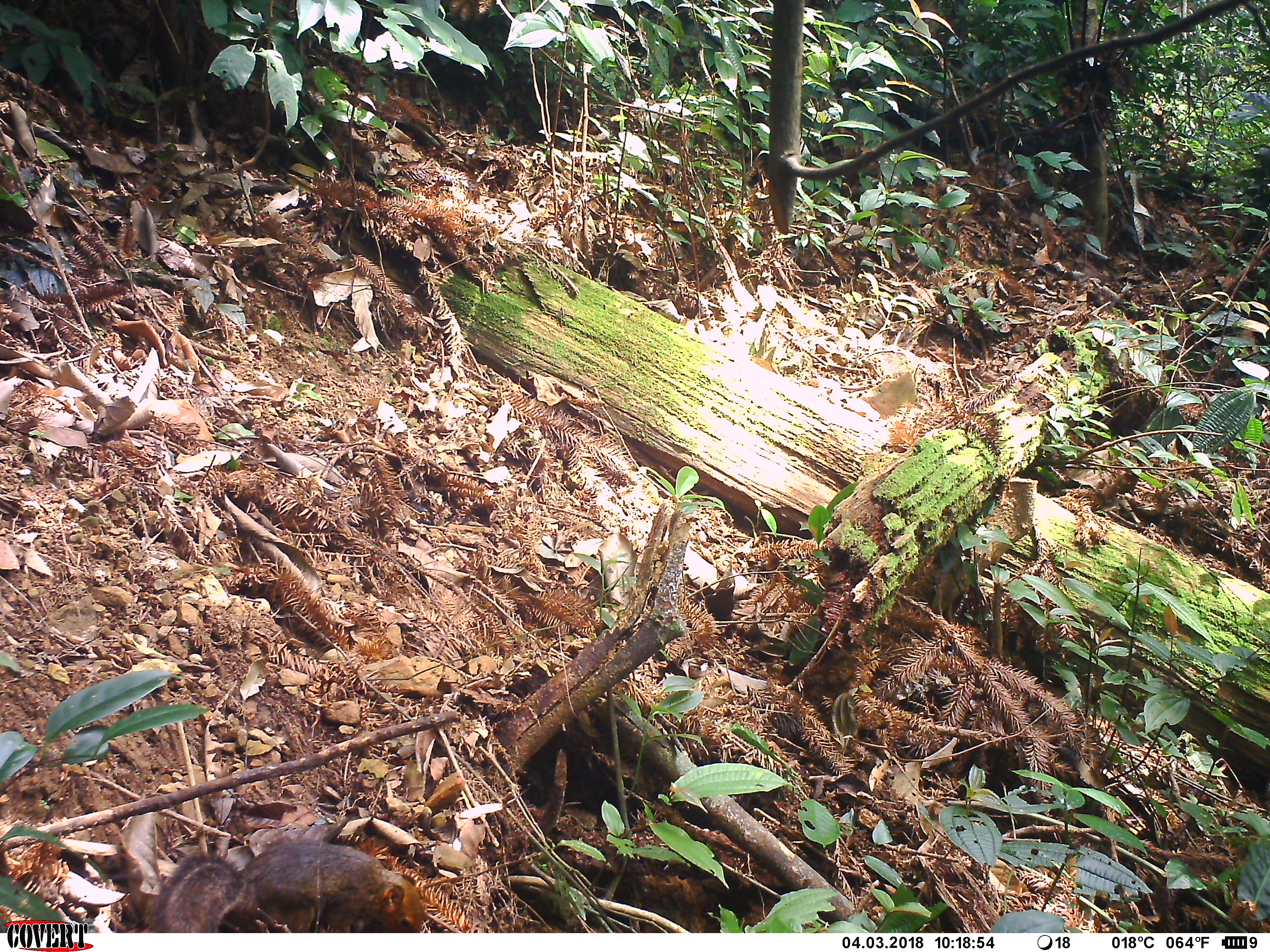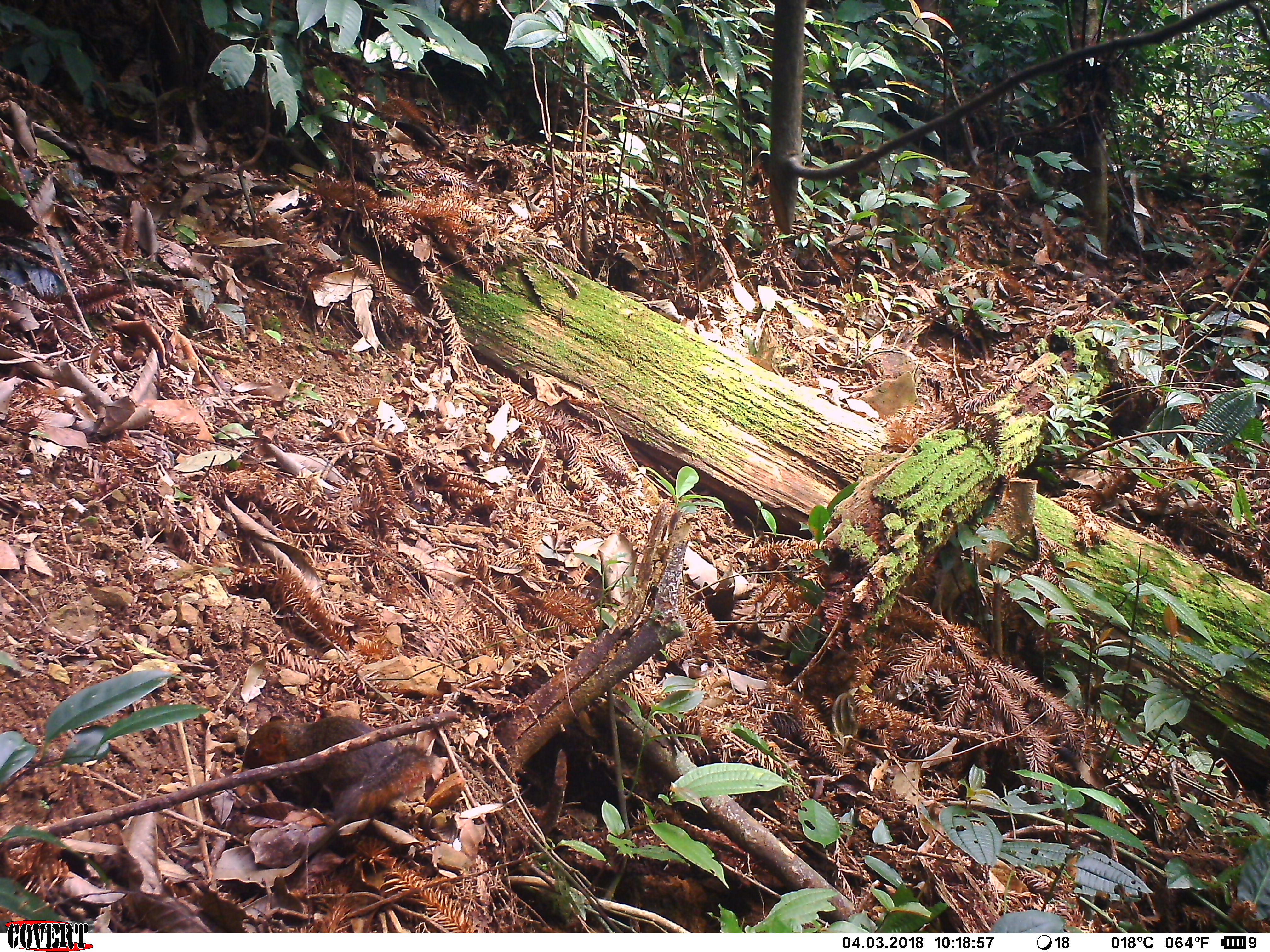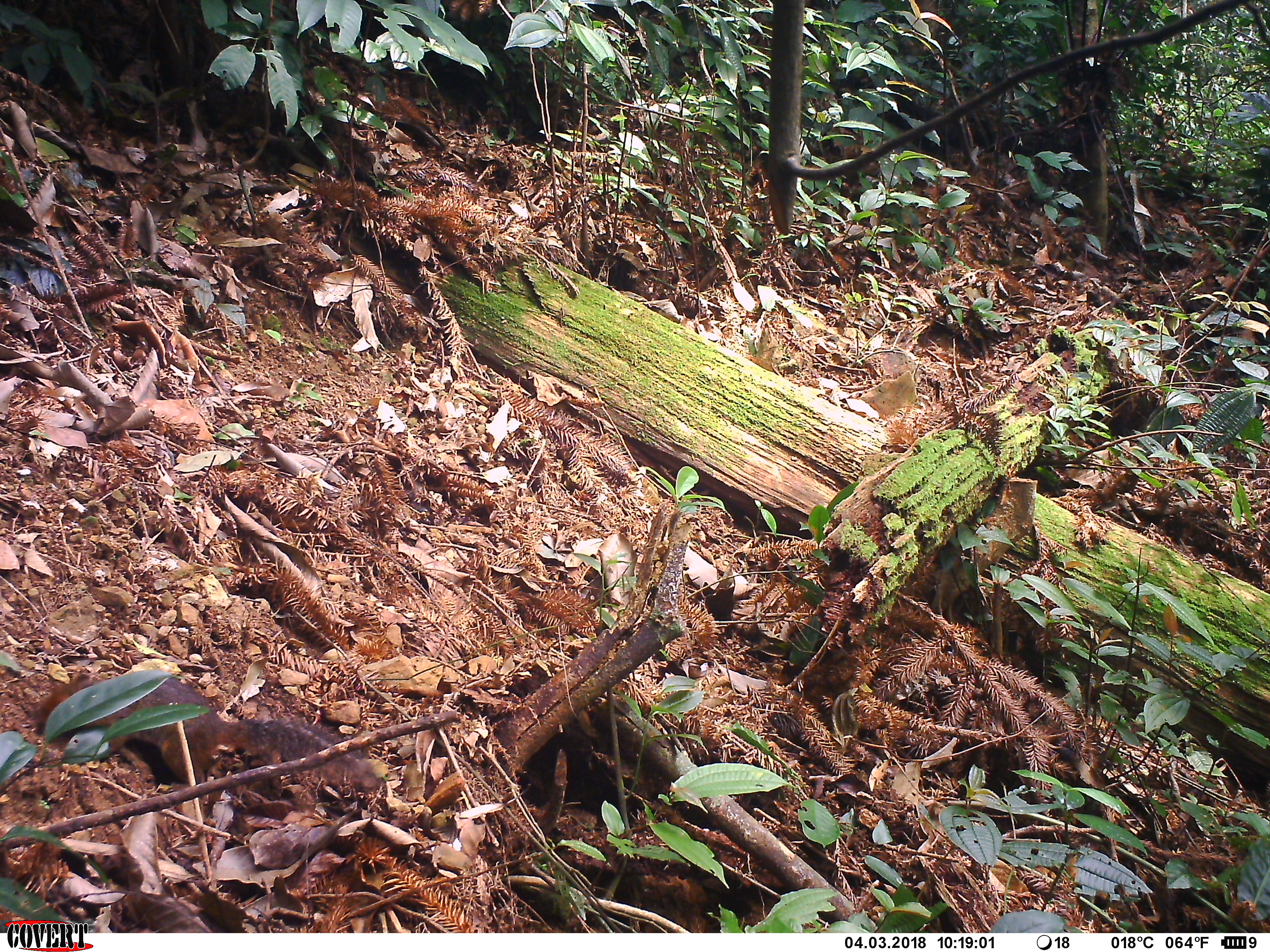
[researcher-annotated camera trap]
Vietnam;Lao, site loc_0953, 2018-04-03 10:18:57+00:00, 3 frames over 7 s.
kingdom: Animalia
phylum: Chordata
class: Mammalia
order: Rodentia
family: Sciuridae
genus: Dremomys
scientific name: Dremomys rufigenis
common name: red-cheeked squirrel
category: red cheeked squirrel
Red cheeked squirrel (red-cheeked squirrel) (Dremomys rufigenis). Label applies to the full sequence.